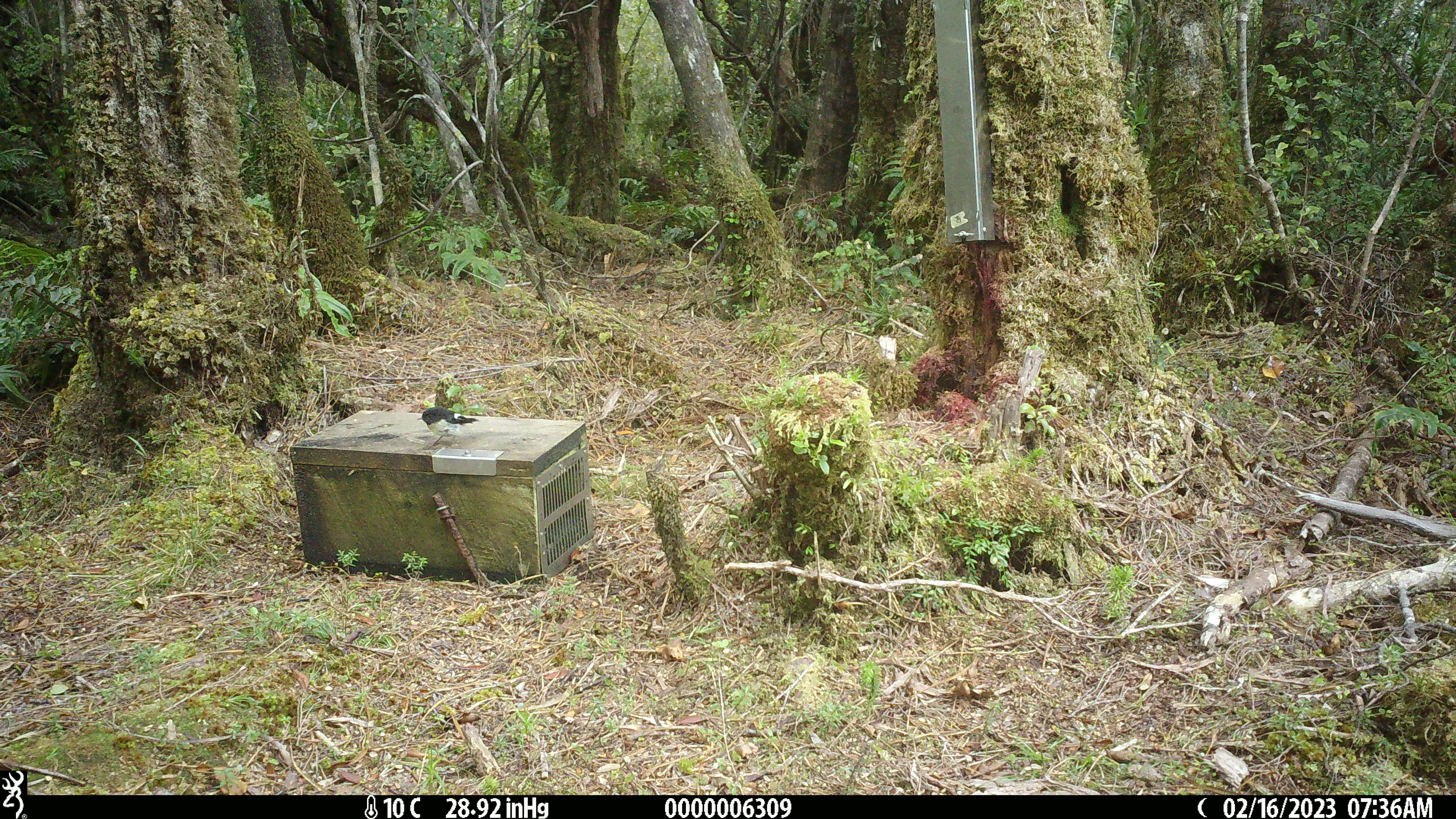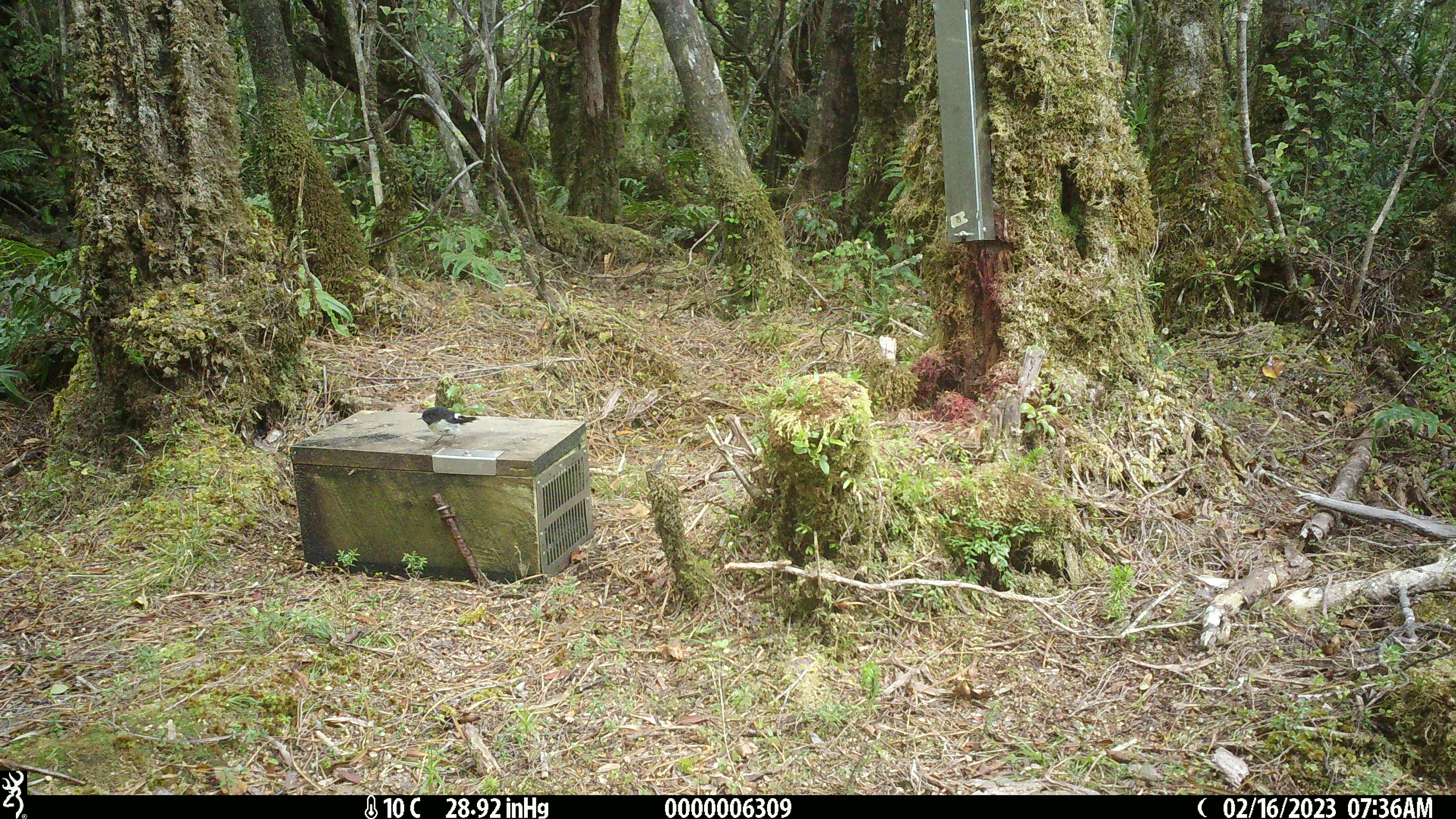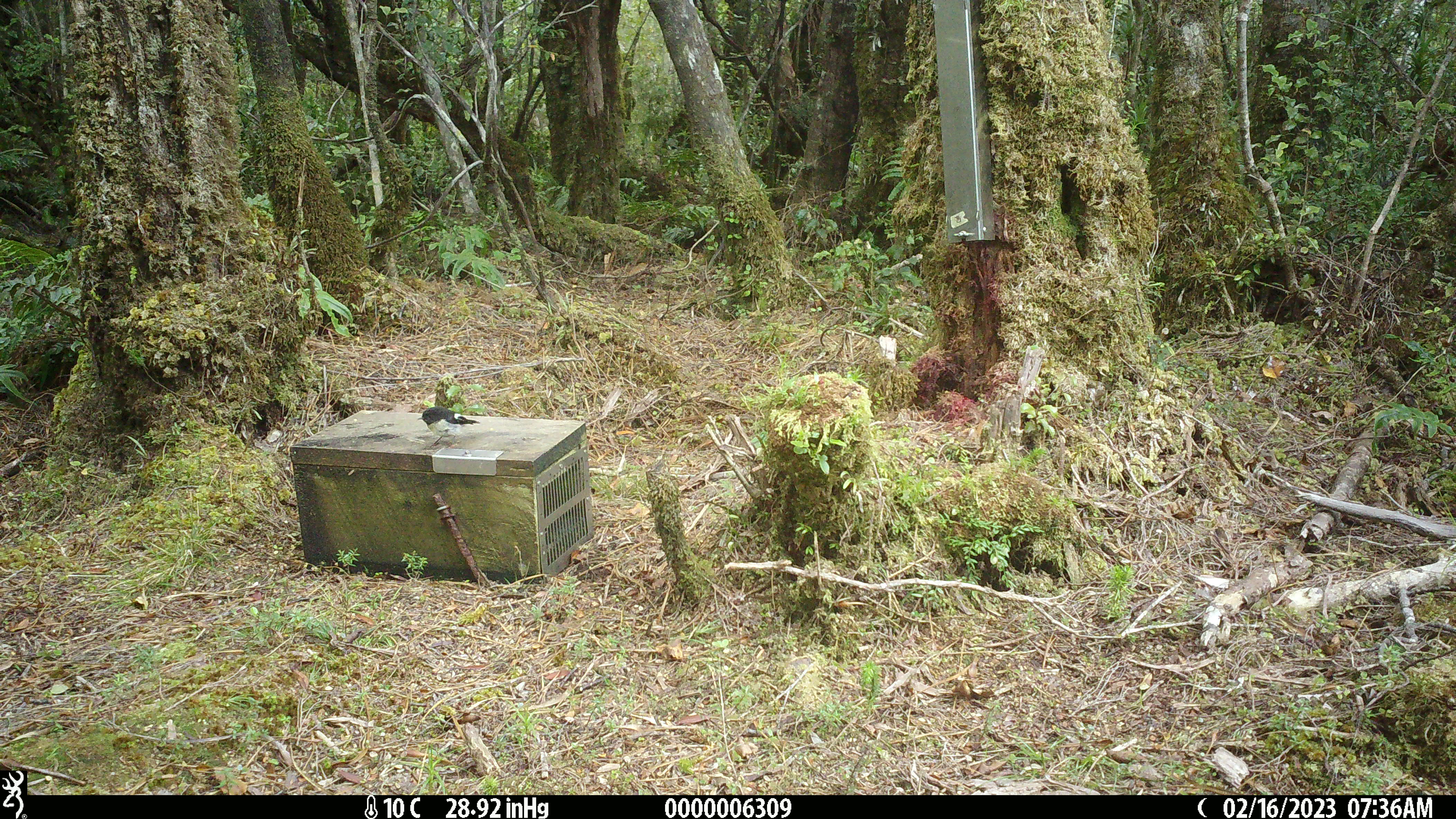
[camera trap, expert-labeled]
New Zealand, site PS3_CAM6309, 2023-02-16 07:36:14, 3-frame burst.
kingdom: Animalia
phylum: Chordata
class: Aves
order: Passeriformes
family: Petroicidae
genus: Petroica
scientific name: Petroica macrocephala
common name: tomtit